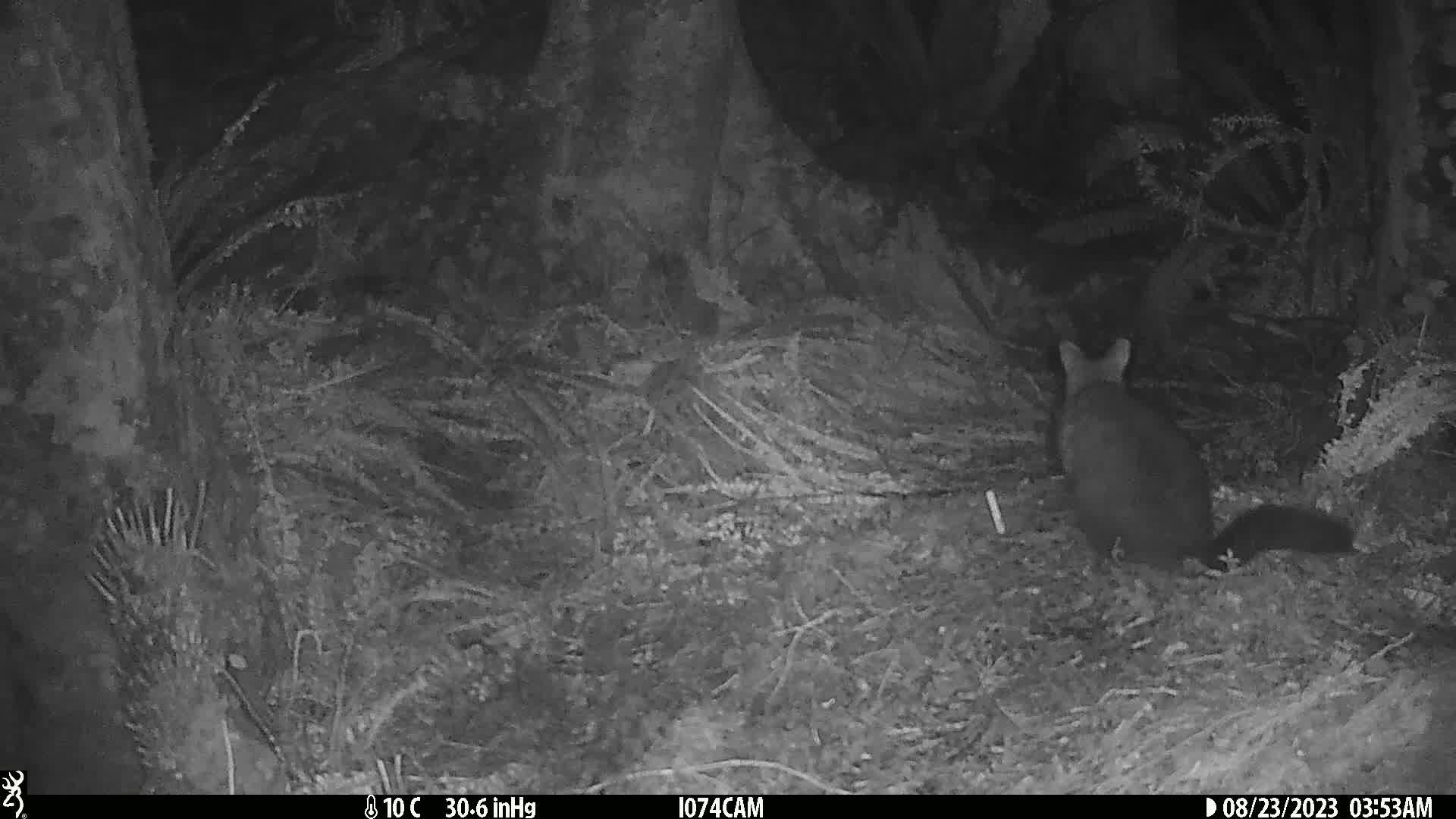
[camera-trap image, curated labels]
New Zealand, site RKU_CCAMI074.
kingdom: Animalia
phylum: Chordata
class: Mammalia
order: Diprotodontia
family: Phalangeridae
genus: Trichosurus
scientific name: Trichosurus vulpecula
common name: common brushtail possum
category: possum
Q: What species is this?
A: Possum (common brushtail possum) (Trichosurus vulpecula).